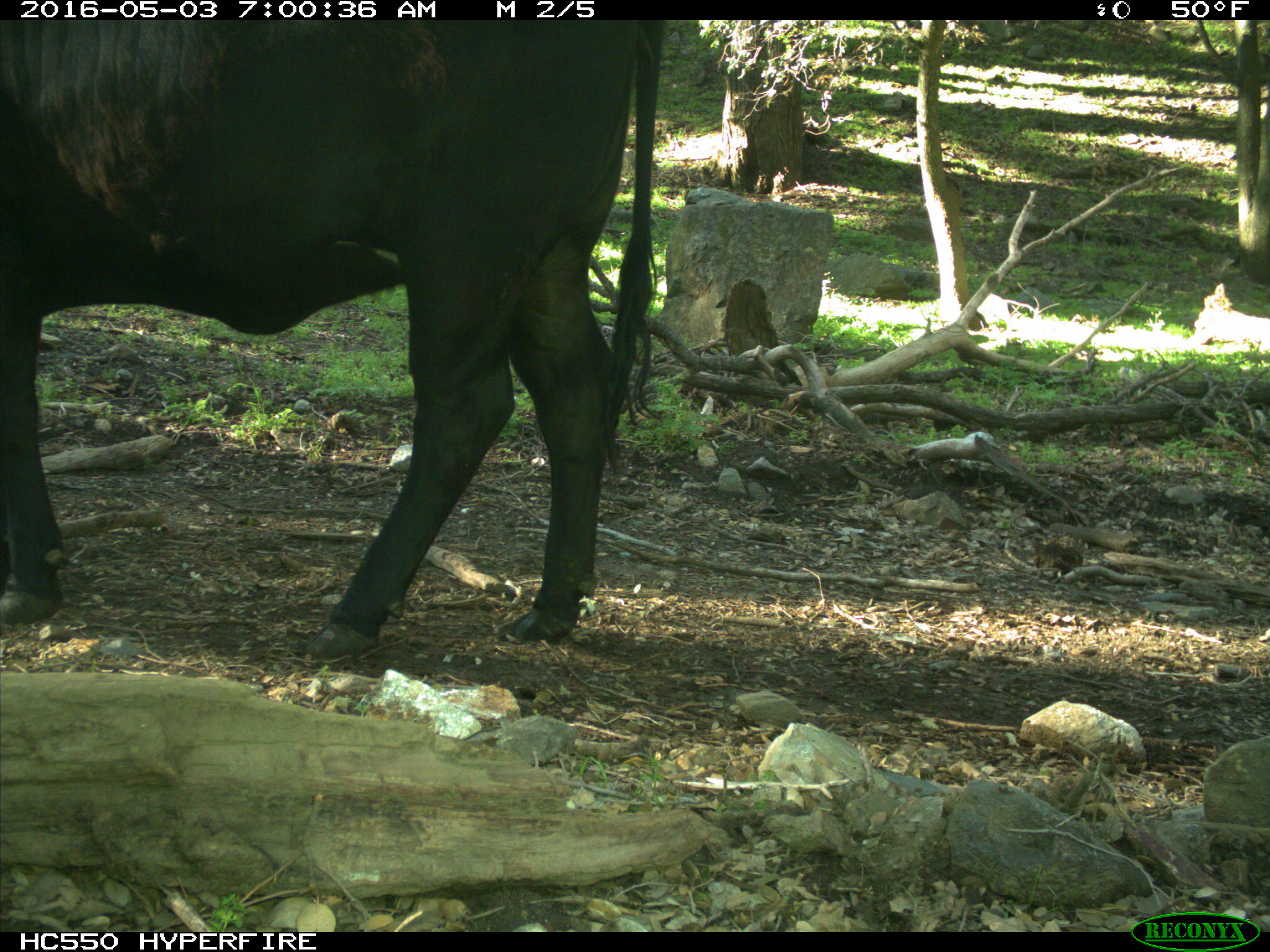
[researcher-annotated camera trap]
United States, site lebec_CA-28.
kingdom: Animalia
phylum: Chordata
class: Mammalia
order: Artiodactyla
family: Bovidae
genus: Bos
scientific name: Bos taurus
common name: domestic cow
Bos taurus (domestic cow).